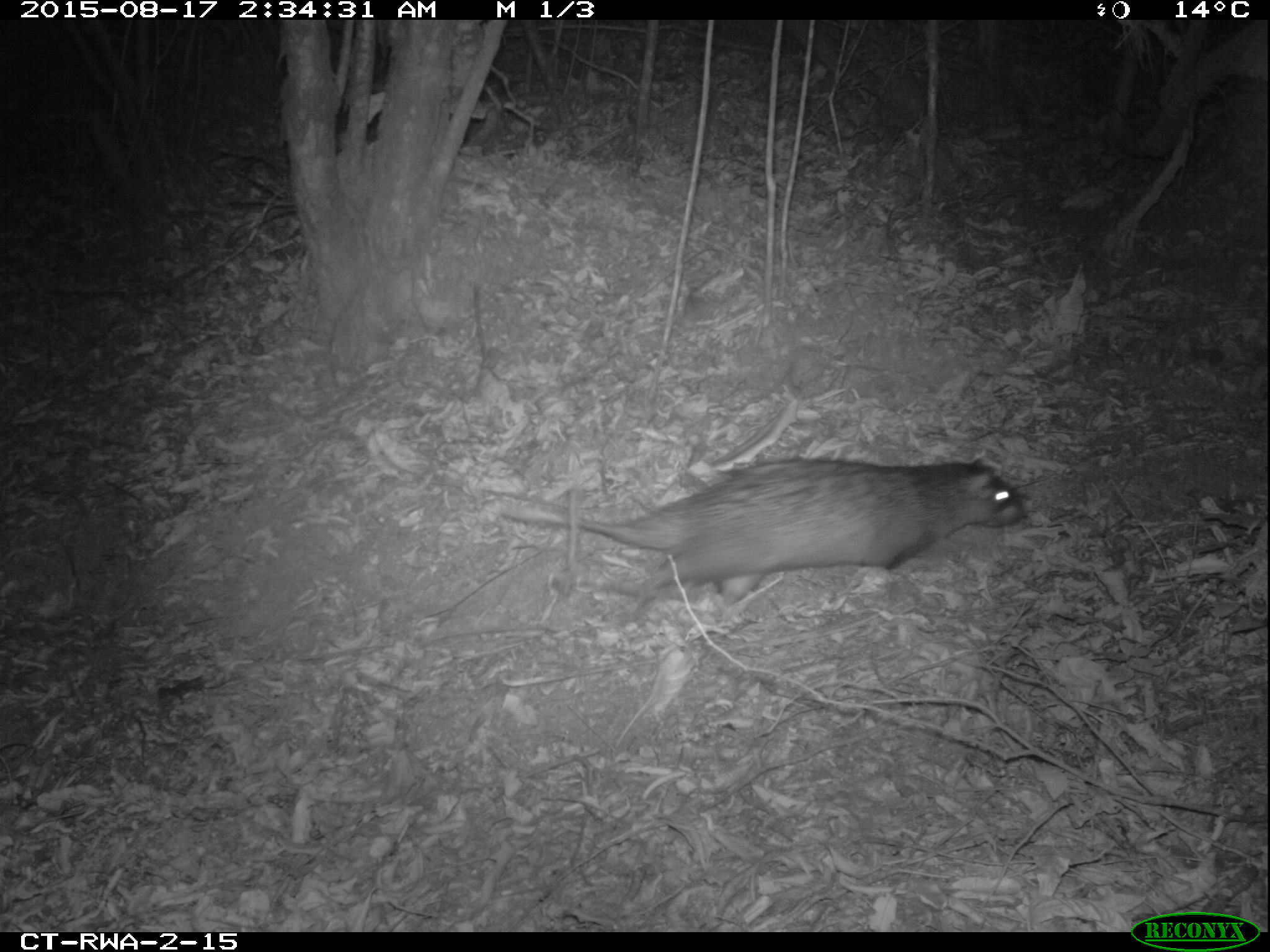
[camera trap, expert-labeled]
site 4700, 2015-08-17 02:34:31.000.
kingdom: Animalia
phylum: Chordata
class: Mammalia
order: Rodentia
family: Hystricidae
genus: Atherurus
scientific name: Atherurus africanus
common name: african brush-tailed porcupine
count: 1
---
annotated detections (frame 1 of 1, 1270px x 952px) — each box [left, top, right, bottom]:
atherurus africanus: [495, 452, 1030, 624]